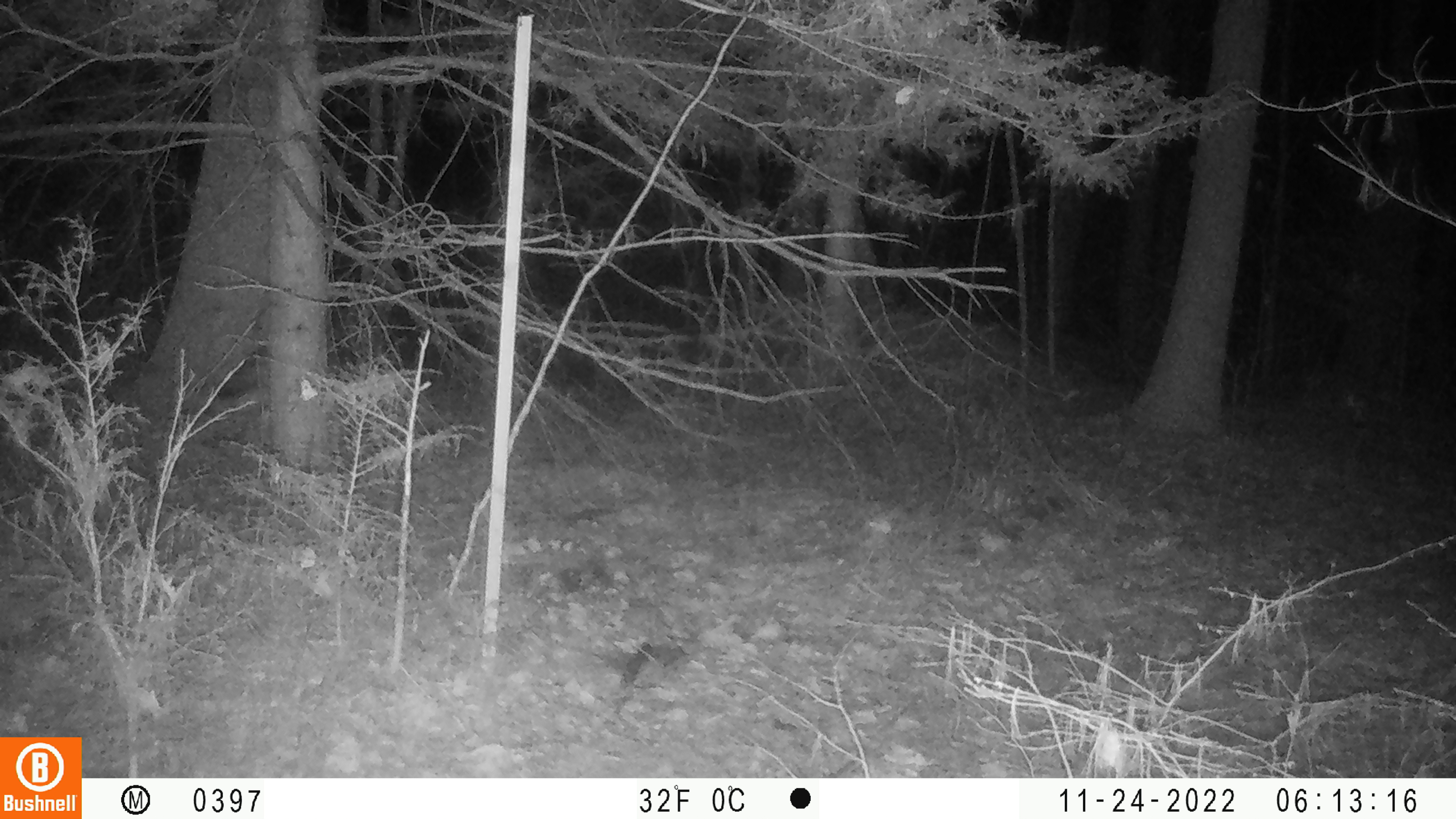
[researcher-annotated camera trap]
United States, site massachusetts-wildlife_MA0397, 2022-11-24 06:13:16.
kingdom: Animalia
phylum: Chordata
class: Mammalia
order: Carnivora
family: Canidae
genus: Canis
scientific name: Canis latrans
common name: coyote